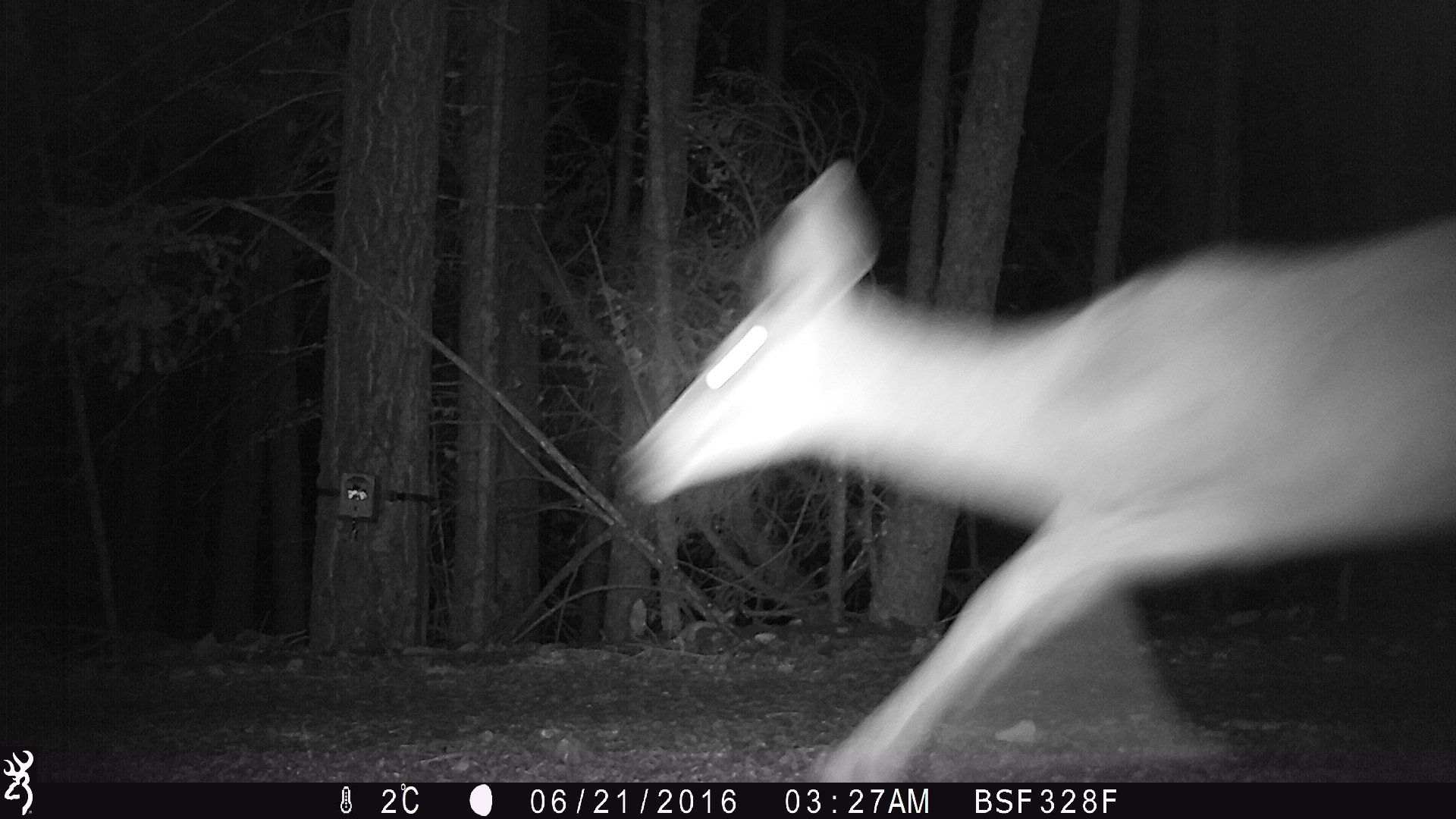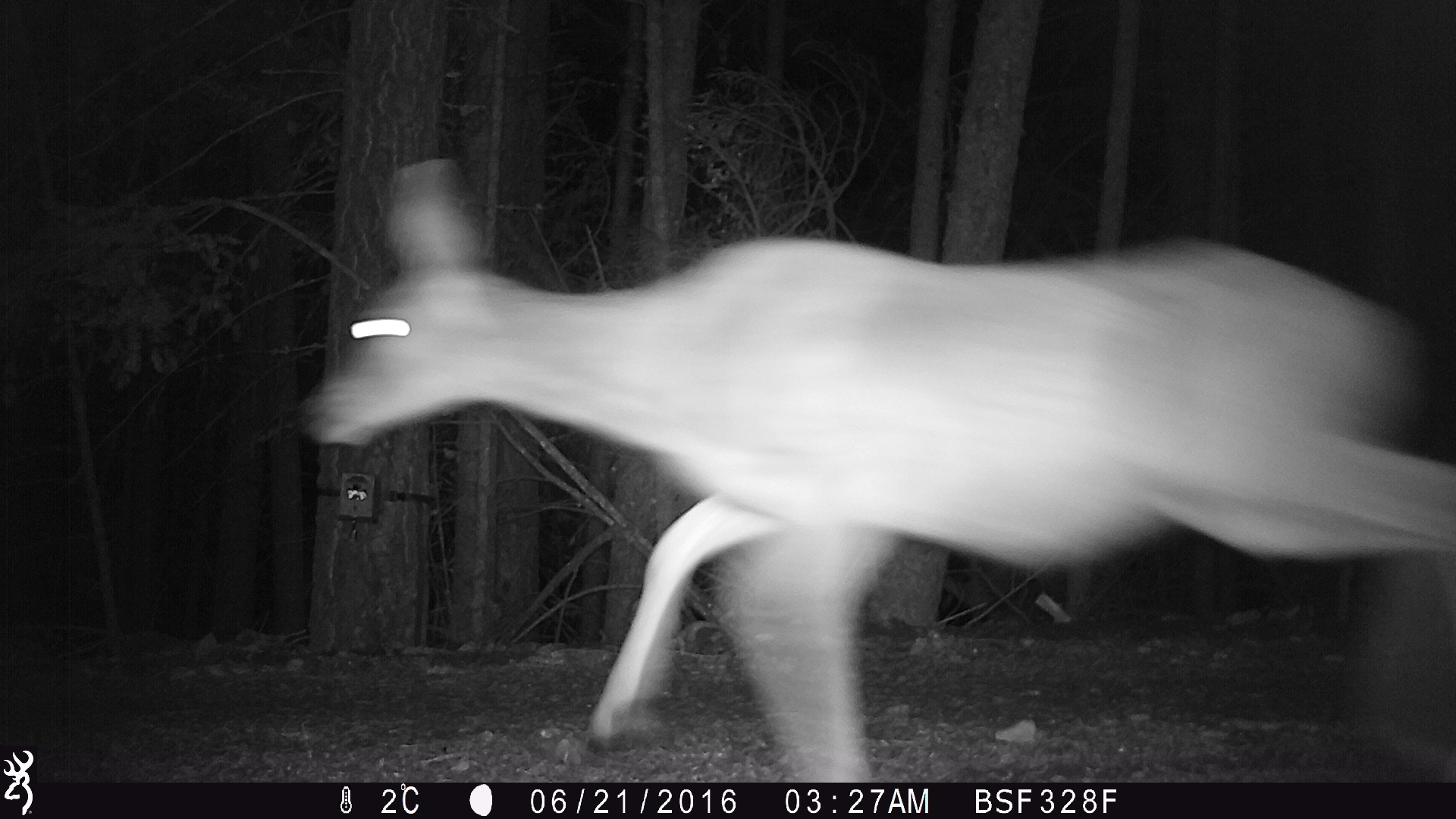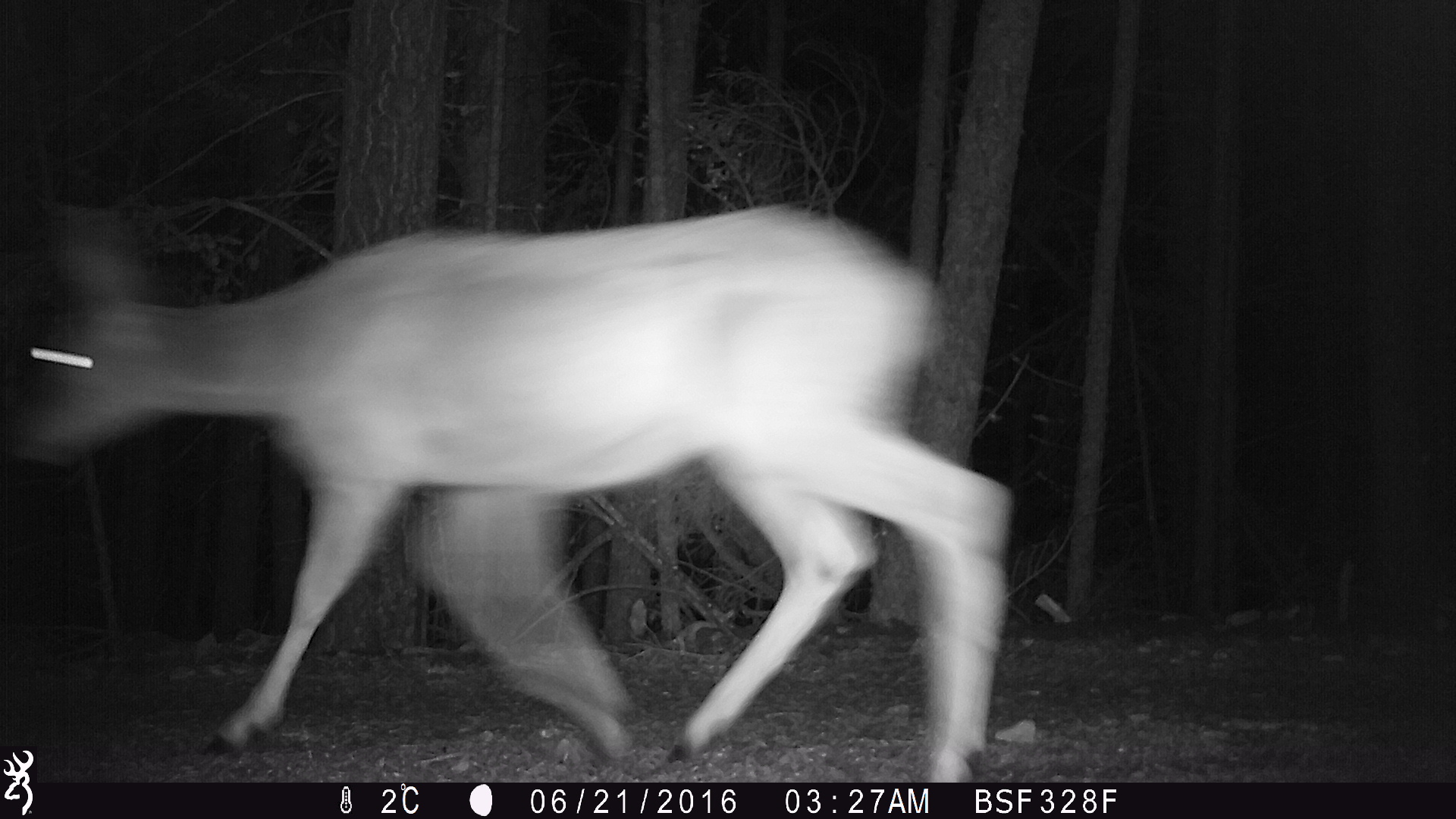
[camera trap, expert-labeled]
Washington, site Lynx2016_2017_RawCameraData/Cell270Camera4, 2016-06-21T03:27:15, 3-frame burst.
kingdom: Animalia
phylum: Chordata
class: Mammalia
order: Artiodactyla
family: Cervidae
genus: Odocoileus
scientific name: Odocoileus hemionus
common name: mule deer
Odocoileus hemionus (mule deer). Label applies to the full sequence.